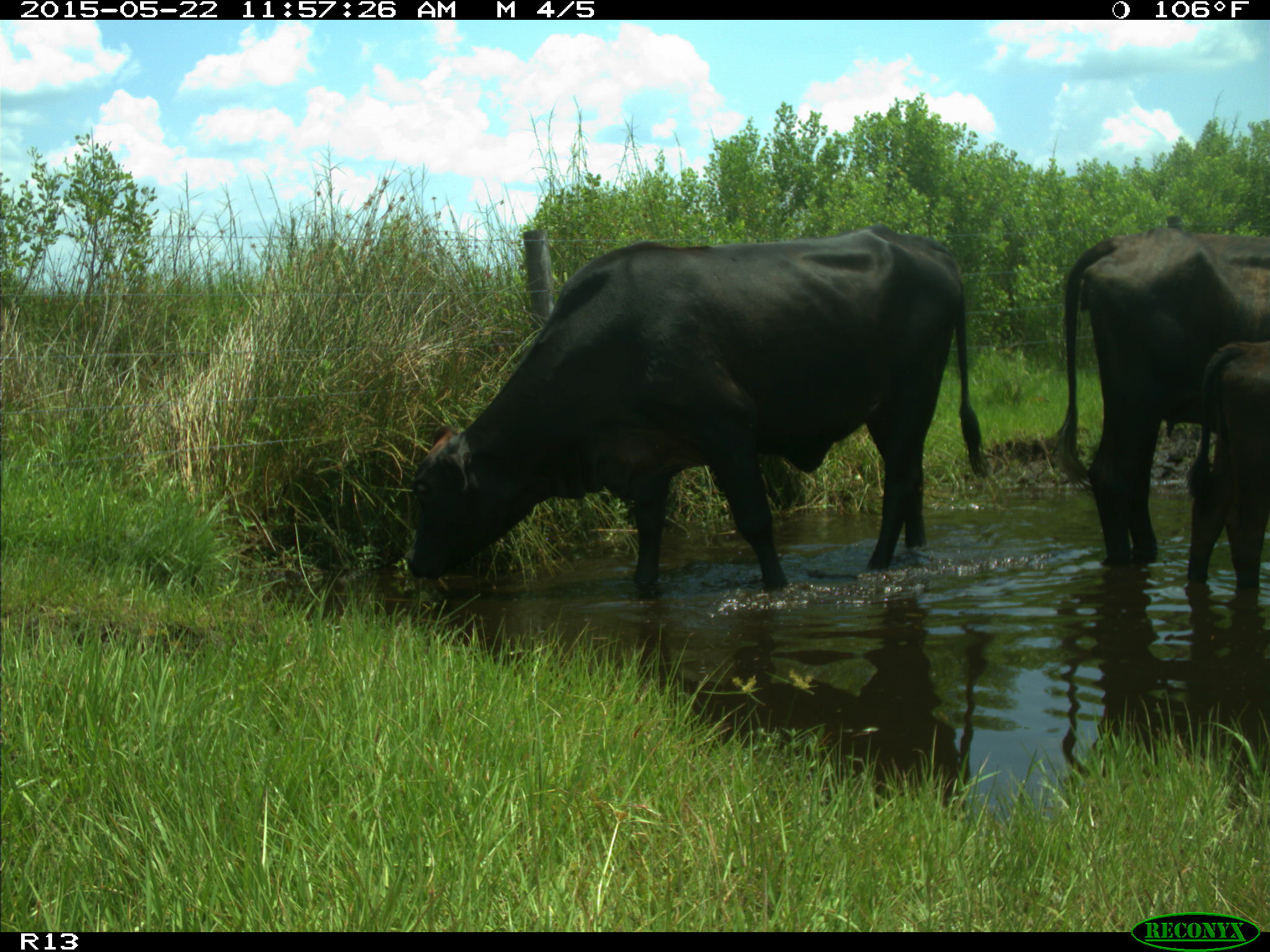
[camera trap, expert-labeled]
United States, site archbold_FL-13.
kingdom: Animalia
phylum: Chordata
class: Mammalia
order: Artiodactyla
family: Bovidae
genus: Bos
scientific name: Bos taurus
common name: domestic cow